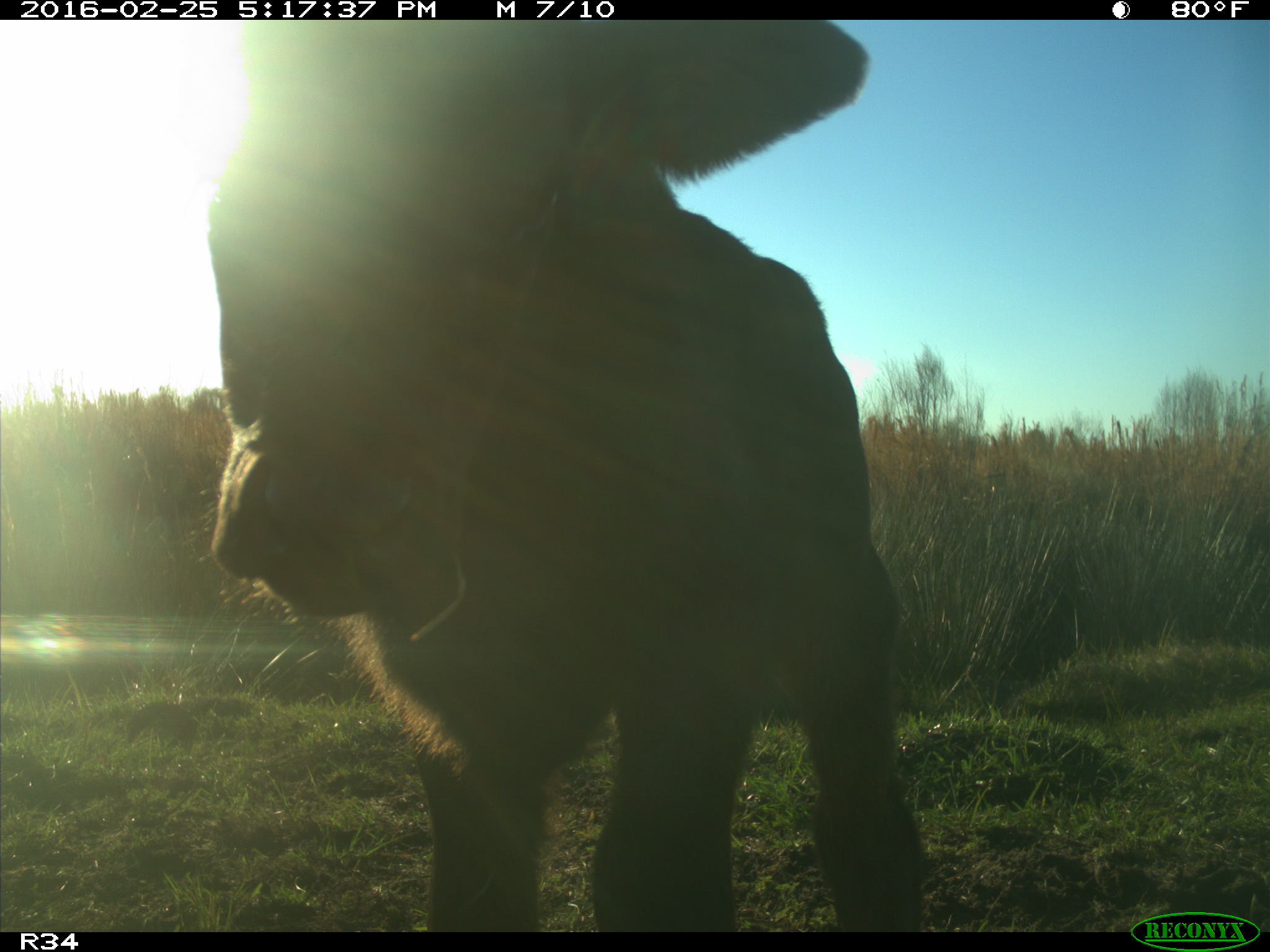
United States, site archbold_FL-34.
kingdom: Animalia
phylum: Chordata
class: Mammalia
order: Artiodactyla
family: Bovidae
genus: Bos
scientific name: Bos taurus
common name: domestic cow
Bos taurus (domestic cow).